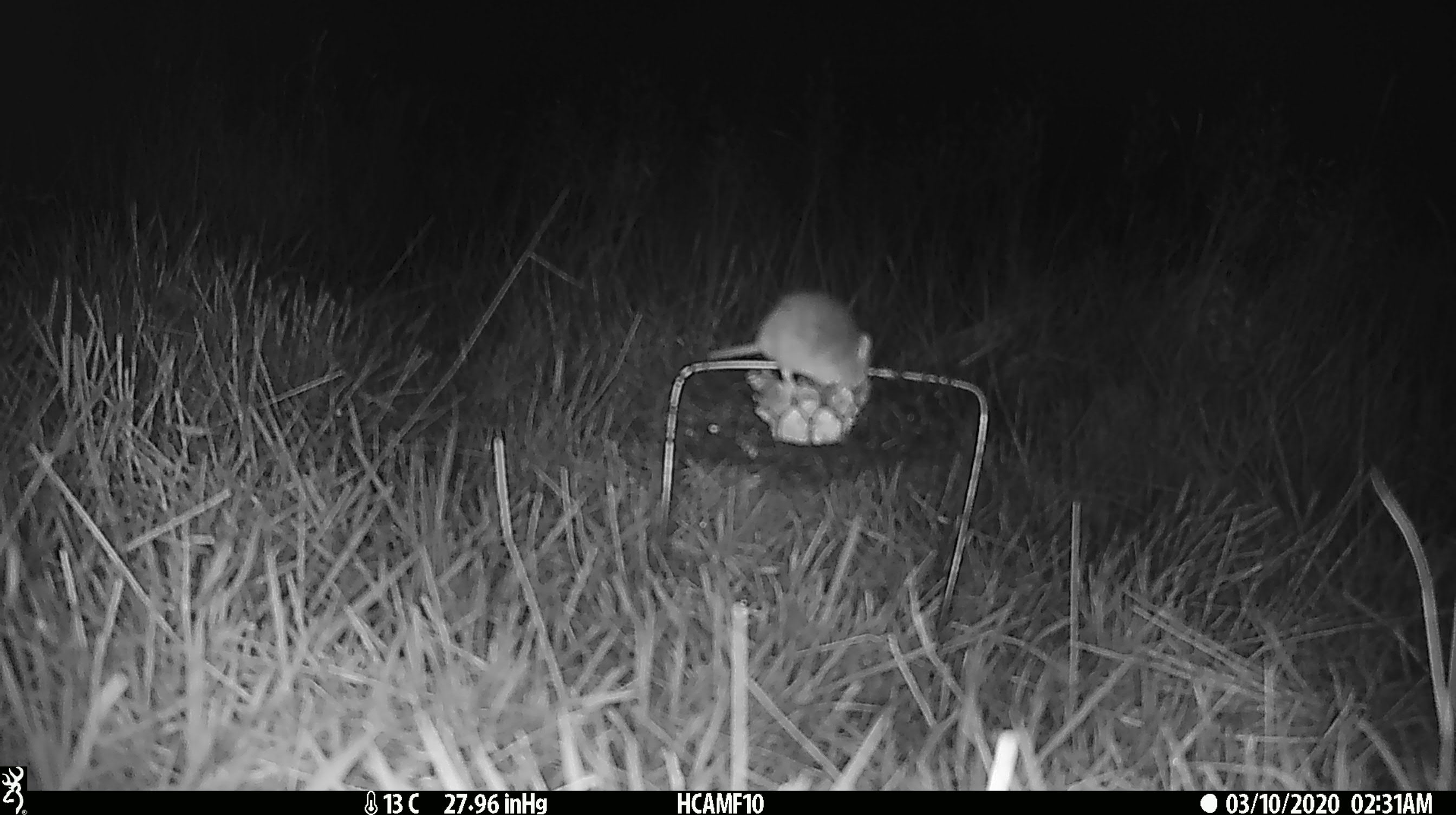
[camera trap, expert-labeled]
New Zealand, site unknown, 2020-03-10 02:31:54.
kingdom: Animalia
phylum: Chordata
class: Mammalia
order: Rodentia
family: Muridae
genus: Mus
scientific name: Mus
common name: mouse